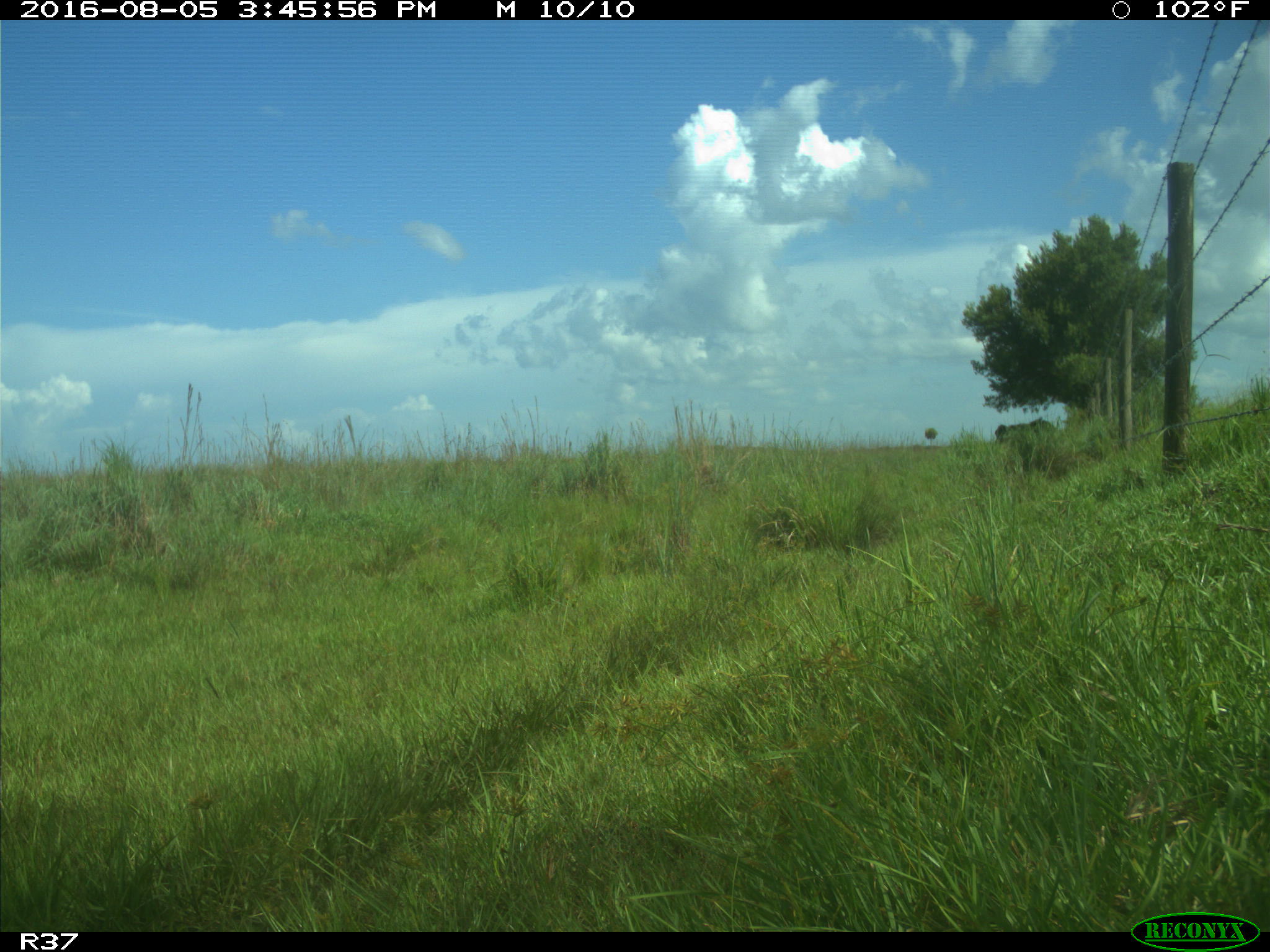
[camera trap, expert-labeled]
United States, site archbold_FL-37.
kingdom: Animalia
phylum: Chordata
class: Mammalia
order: Artiodactyla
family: Bovidae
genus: Bos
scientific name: Bos taurus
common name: domestic cow